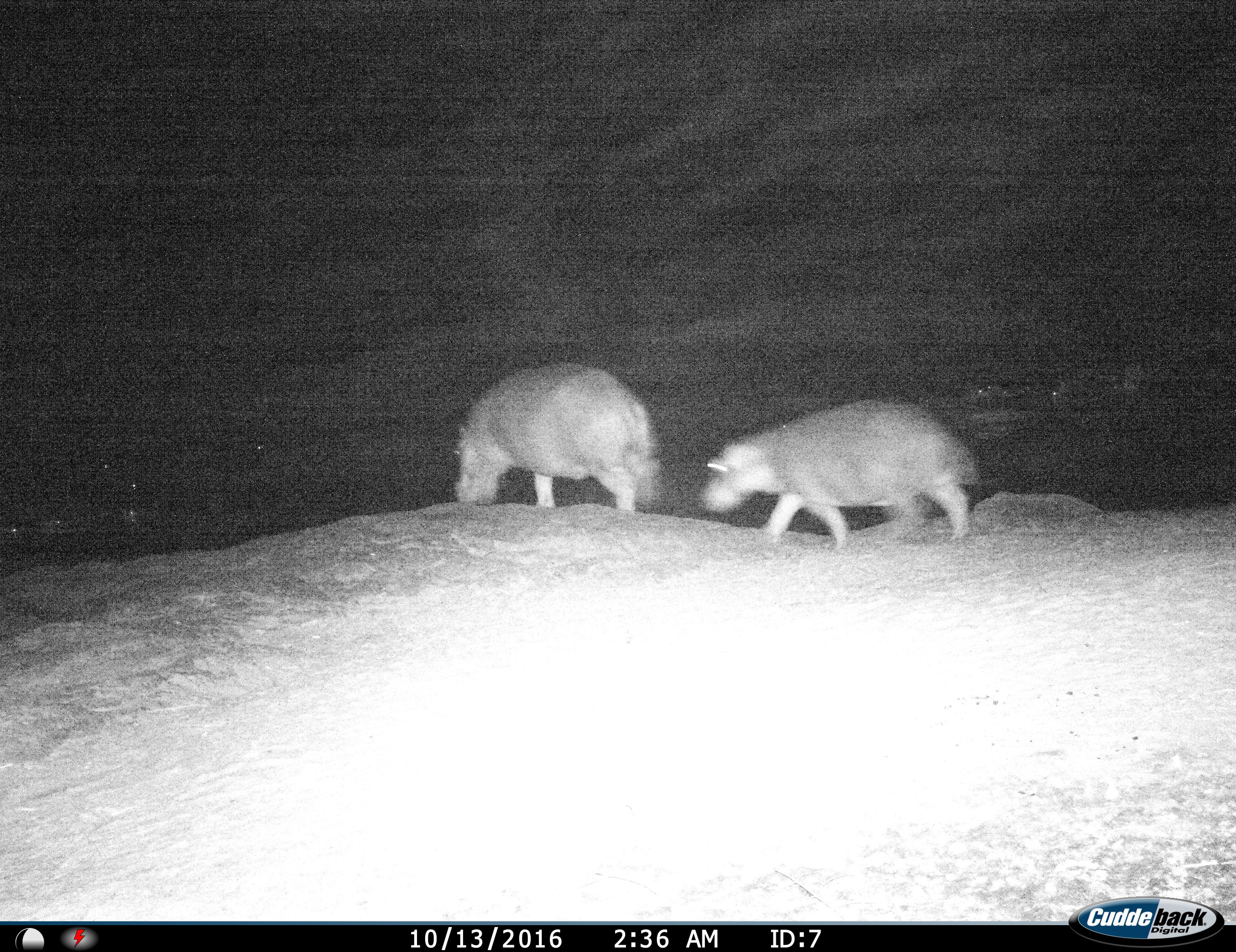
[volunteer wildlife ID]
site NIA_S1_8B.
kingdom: Animalia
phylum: Chordata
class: Mammalia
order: Artiodactyla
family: Hippopotamidae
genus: Hippopotamus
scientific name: Hippopotamus amphibius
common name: hippopotamus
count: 2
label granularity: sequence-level